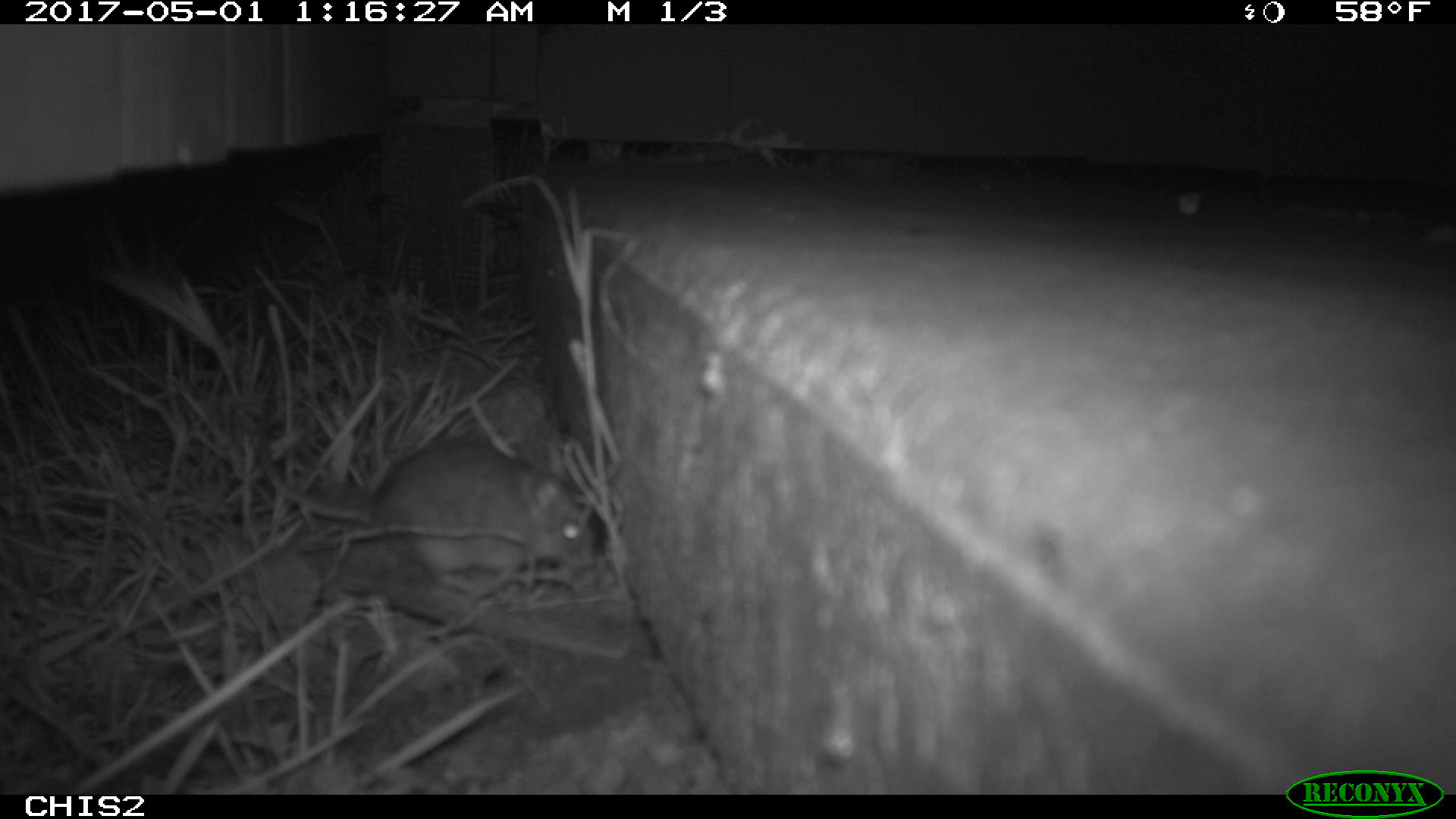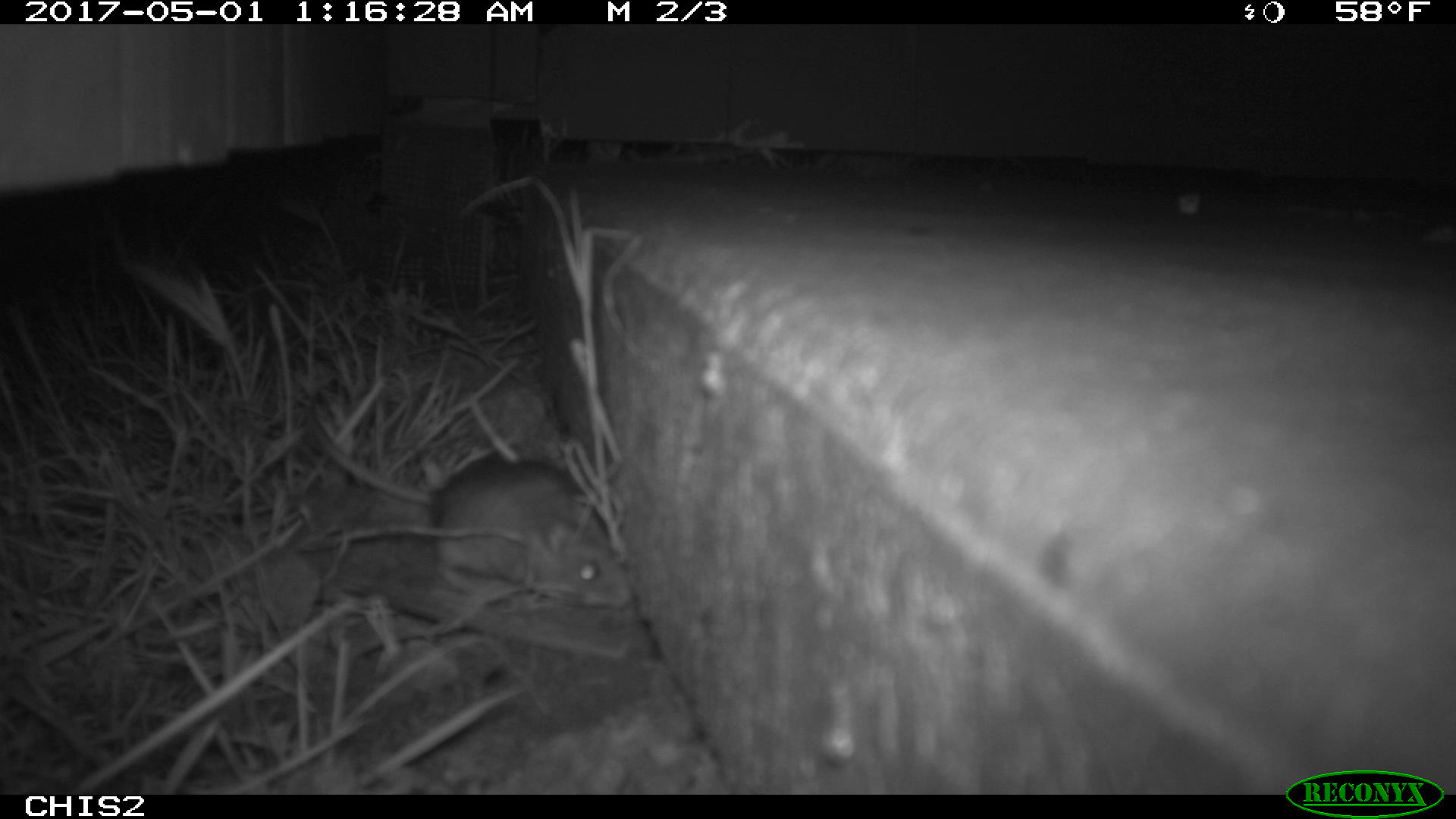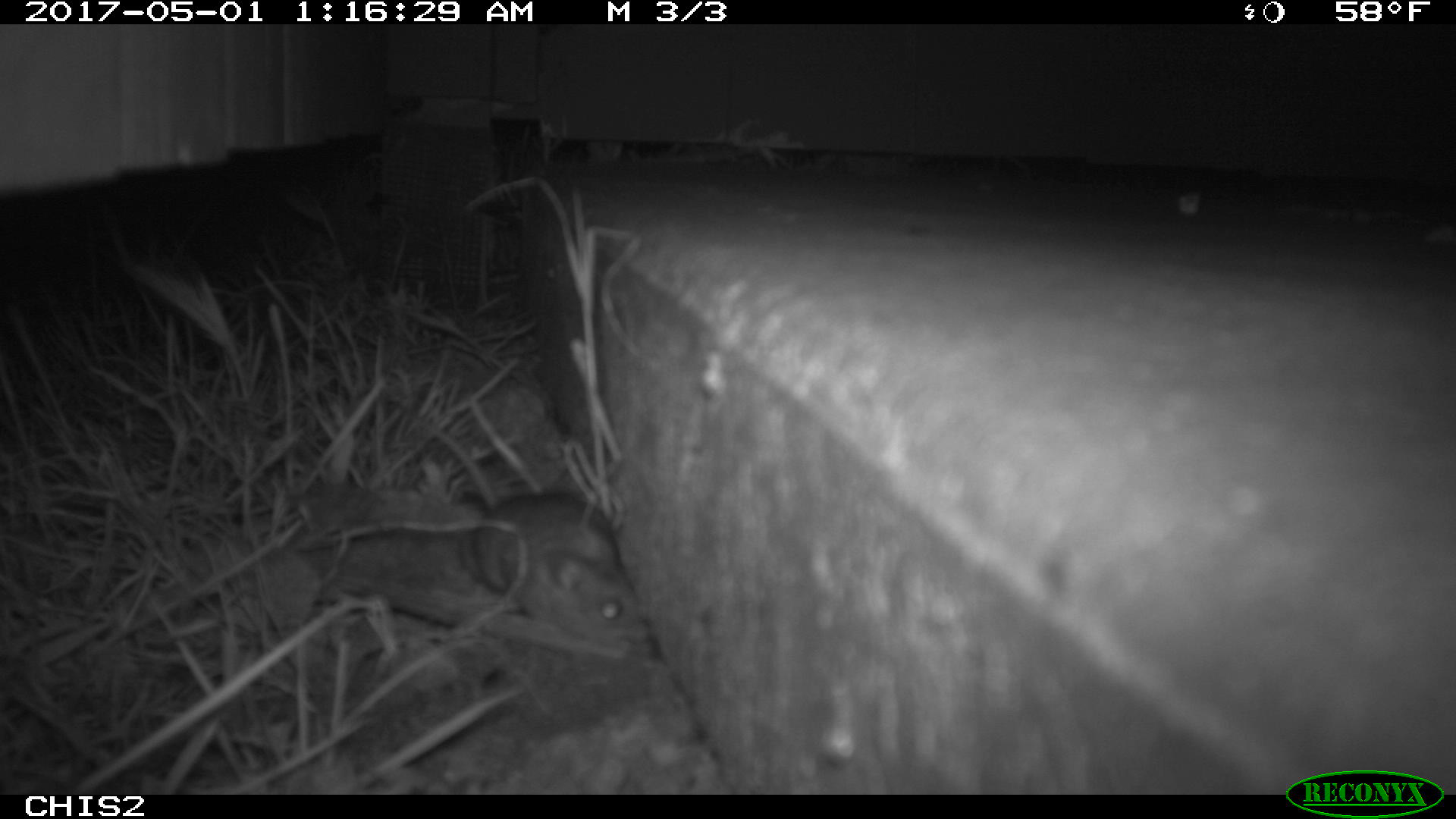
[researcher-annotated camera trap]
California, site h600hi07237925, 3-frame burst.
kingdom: Animalia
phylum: Chordata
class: Mammalia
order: Rodentia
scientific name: Rodentia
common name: rodent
Rodent (Rodentia).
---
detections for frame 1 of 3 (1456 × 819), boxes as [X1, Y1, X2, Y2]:
rodent: [256, 401, 593, 594]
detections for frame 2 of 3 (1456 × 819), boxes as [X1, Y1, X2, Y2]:
rodent: [306, 402, 635, 610]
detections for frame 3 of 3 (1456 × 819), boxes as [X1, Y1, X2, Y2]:
rodent: [390, 401, 646, 648]